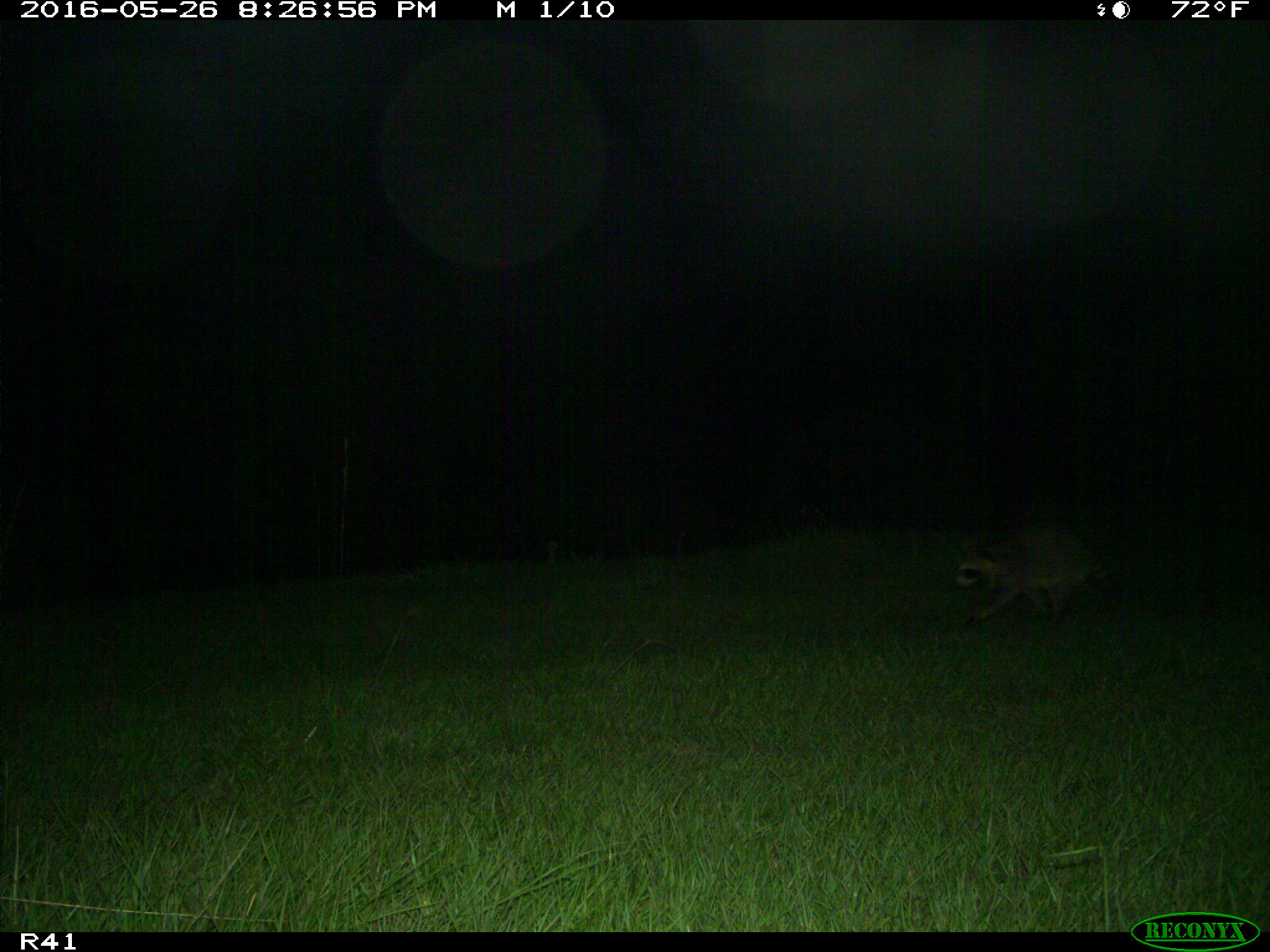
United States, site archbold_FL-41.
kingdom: Animalia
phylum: Chordata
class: Mammalia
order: Carnivora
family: Procyonidae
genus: Procyon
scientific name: Procyon lotor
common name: common raccoon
Procyon lotor (common raccoon).